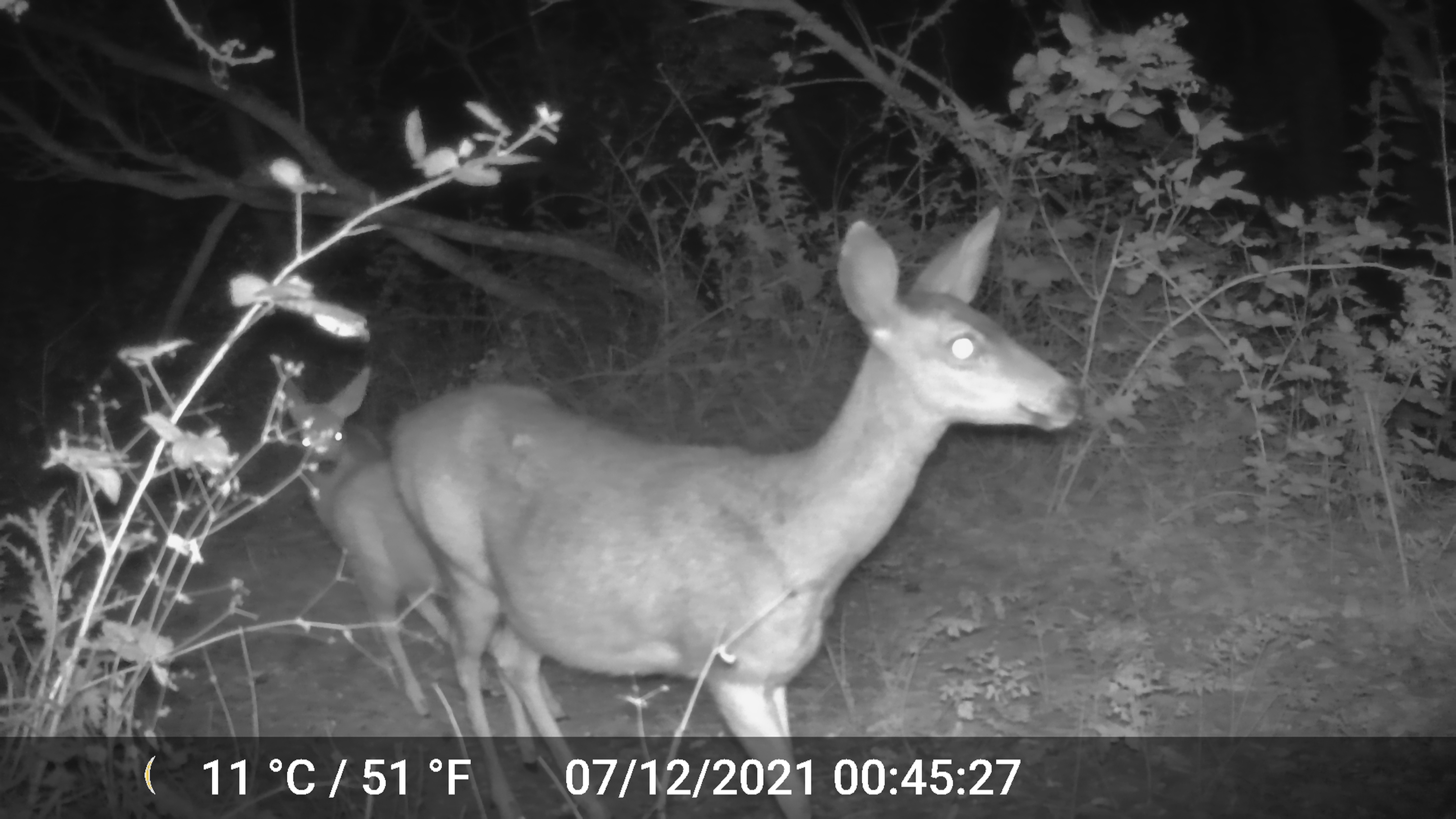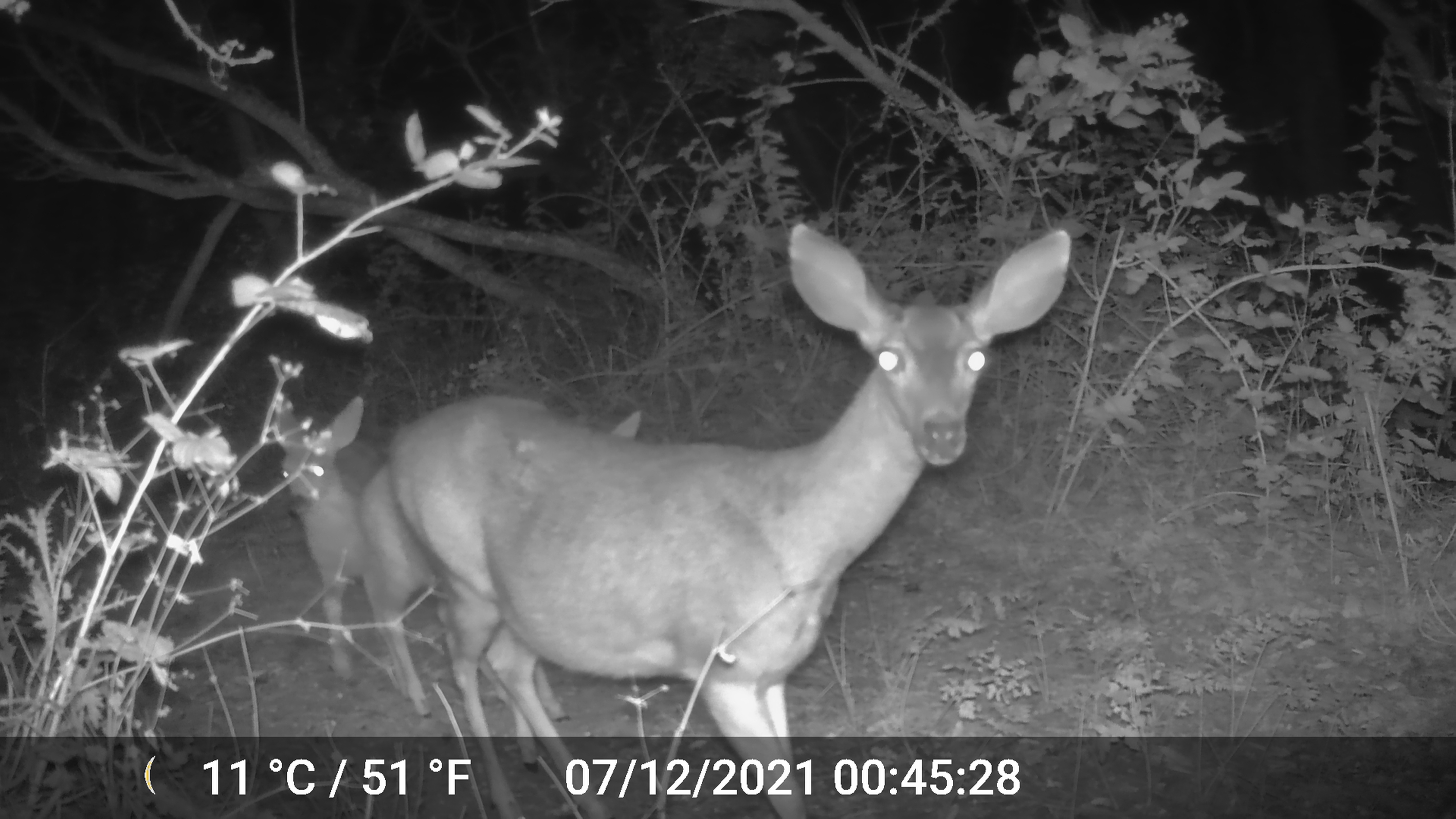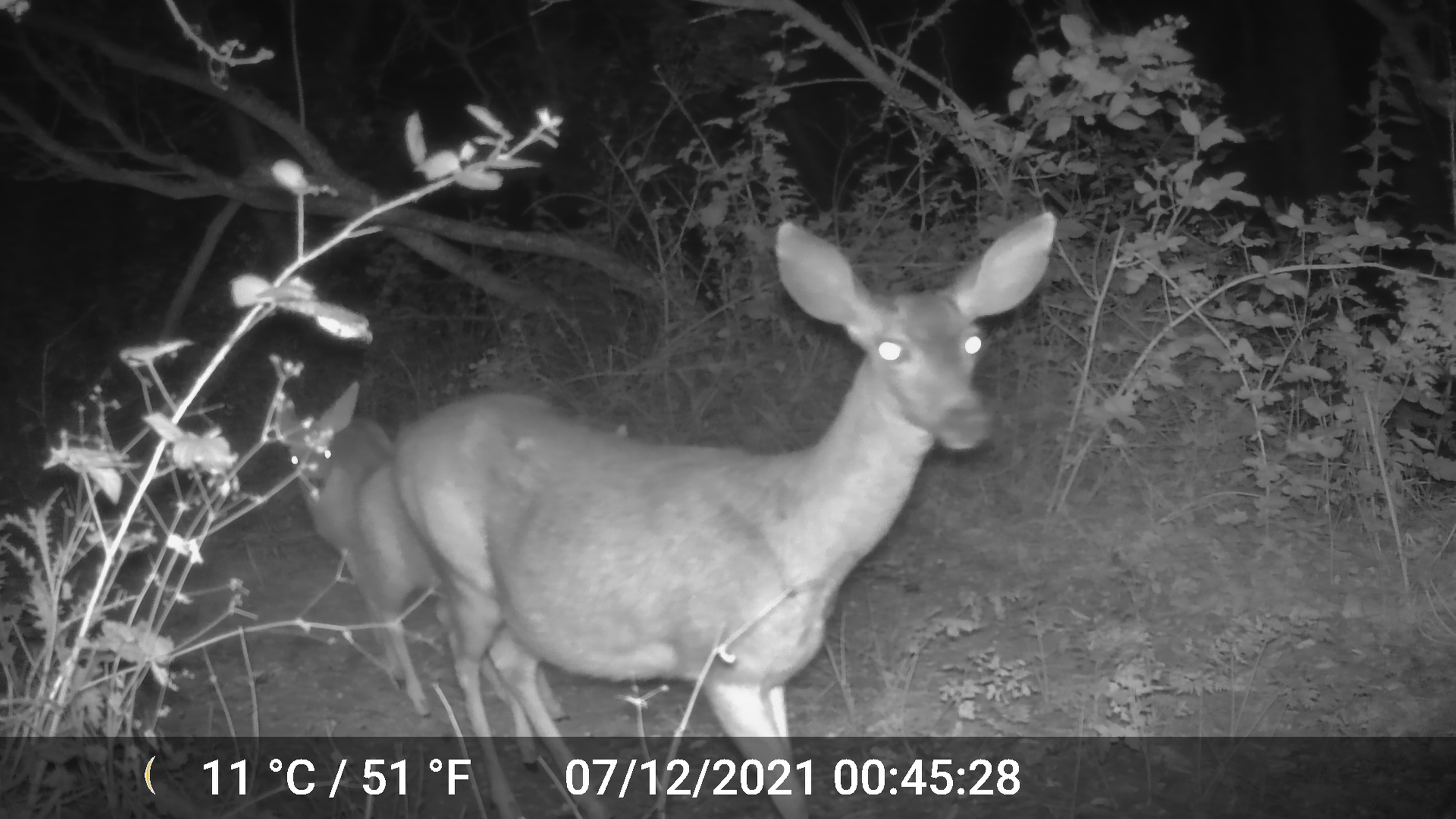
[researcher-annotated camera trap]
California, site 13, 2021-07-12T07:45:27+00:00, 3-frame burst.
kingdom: Animalia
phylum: Chordata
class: Mammalia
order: Artiodactyla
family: Cervidae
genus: Odocoileus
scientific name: Odocoileus hemionus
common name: mule deer